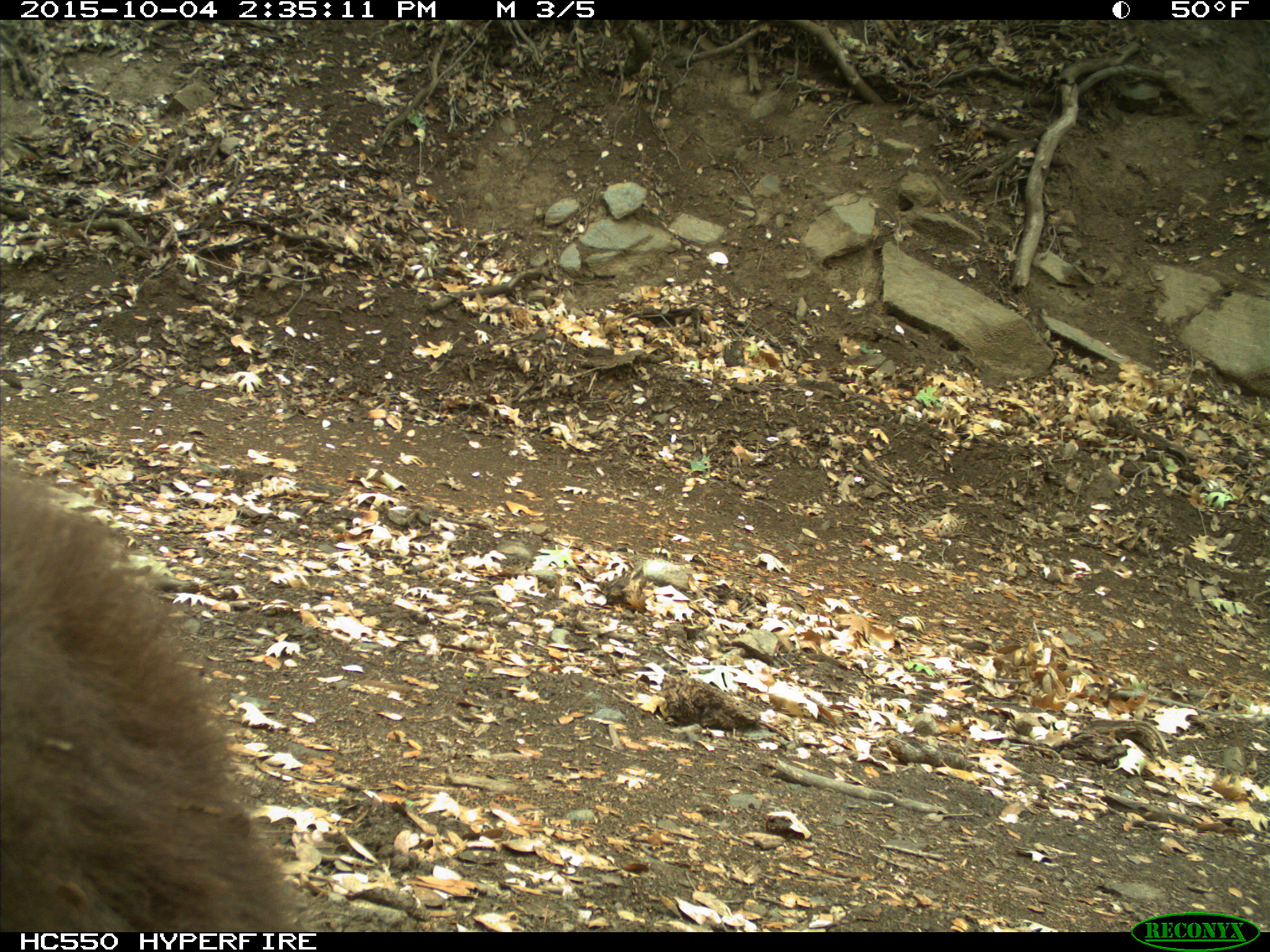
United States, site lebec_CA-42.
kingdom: Animalia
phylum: Chordata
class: Mammalia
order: Carnivora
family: Ursidae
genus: Ursus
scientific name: Ursus americanus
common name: american black bear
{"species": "Ursus americanus (american black bear)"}